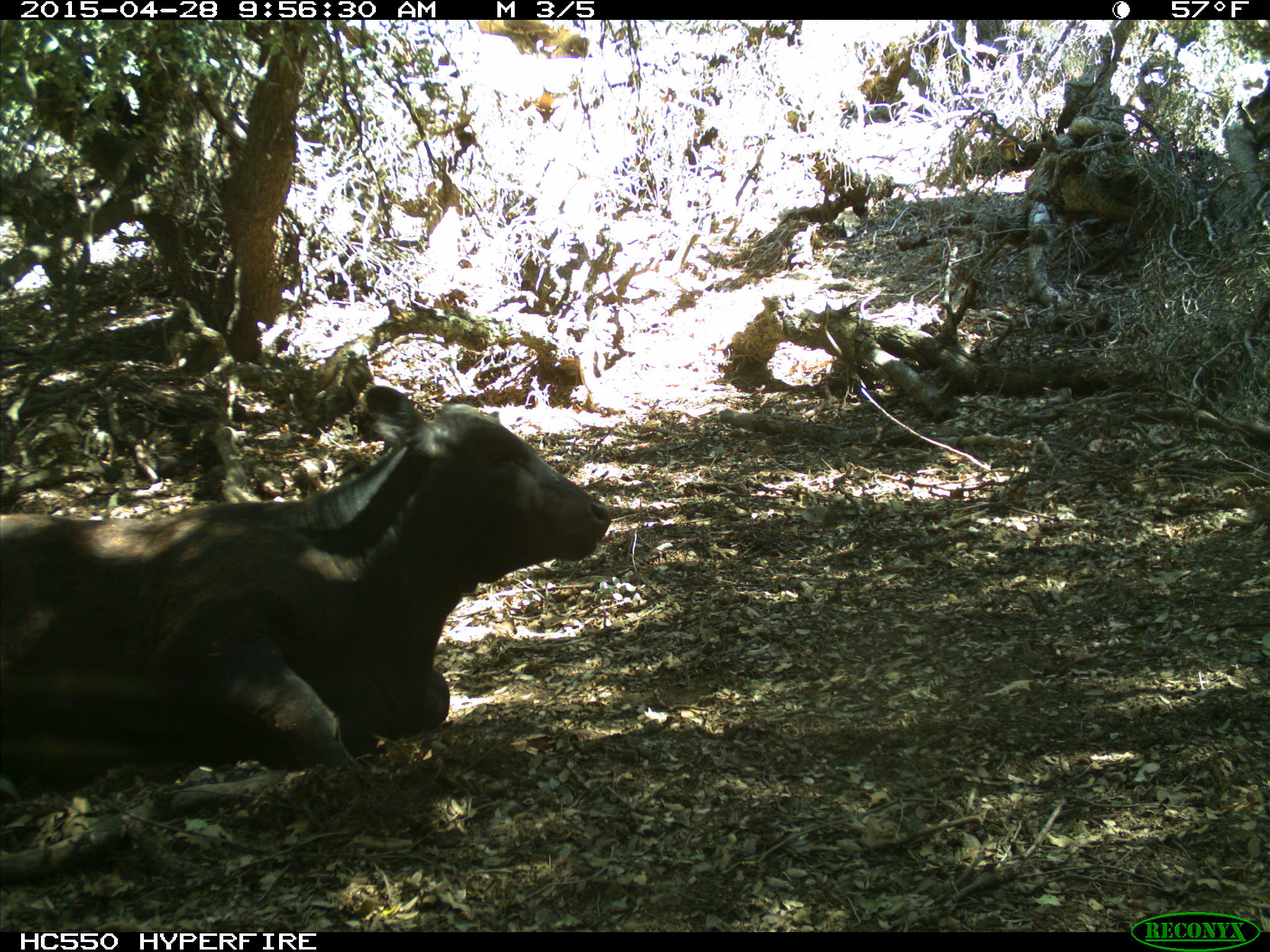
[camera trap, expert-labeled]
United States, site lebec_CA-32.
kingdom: Animalia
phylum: Chordata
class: Mammalia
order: Artiodactyla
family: Bovidae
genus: Bos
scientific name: Bos taurus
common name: domestic cow